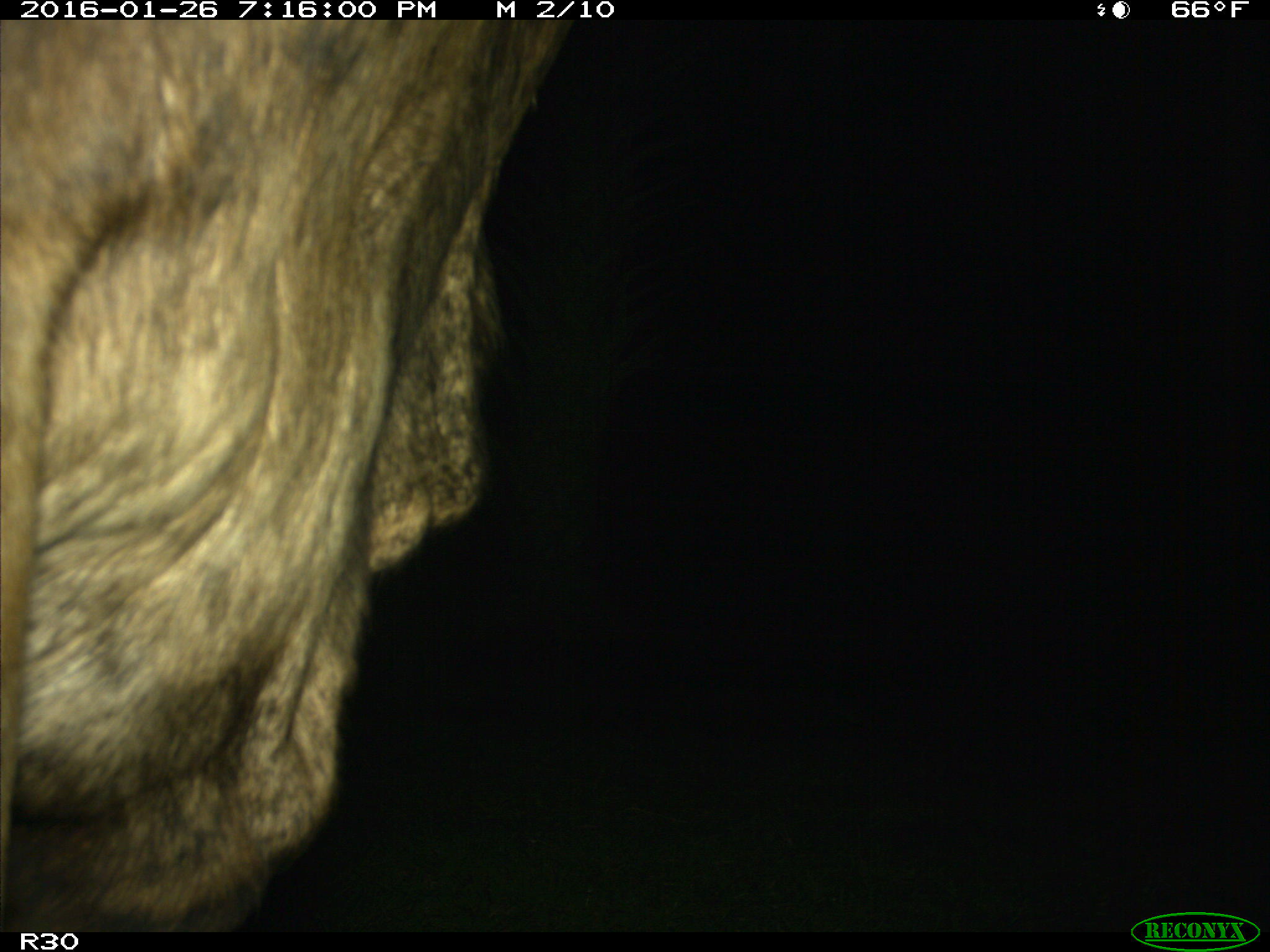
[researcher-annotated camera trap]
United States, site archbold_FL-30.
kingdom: Animalia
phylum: Chordata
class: Mammalia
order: Artiodactyla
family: Bovidae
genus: Bos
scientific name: Bos taurus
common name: domestic cow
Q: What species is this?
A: Bos taurus (domestic cow).